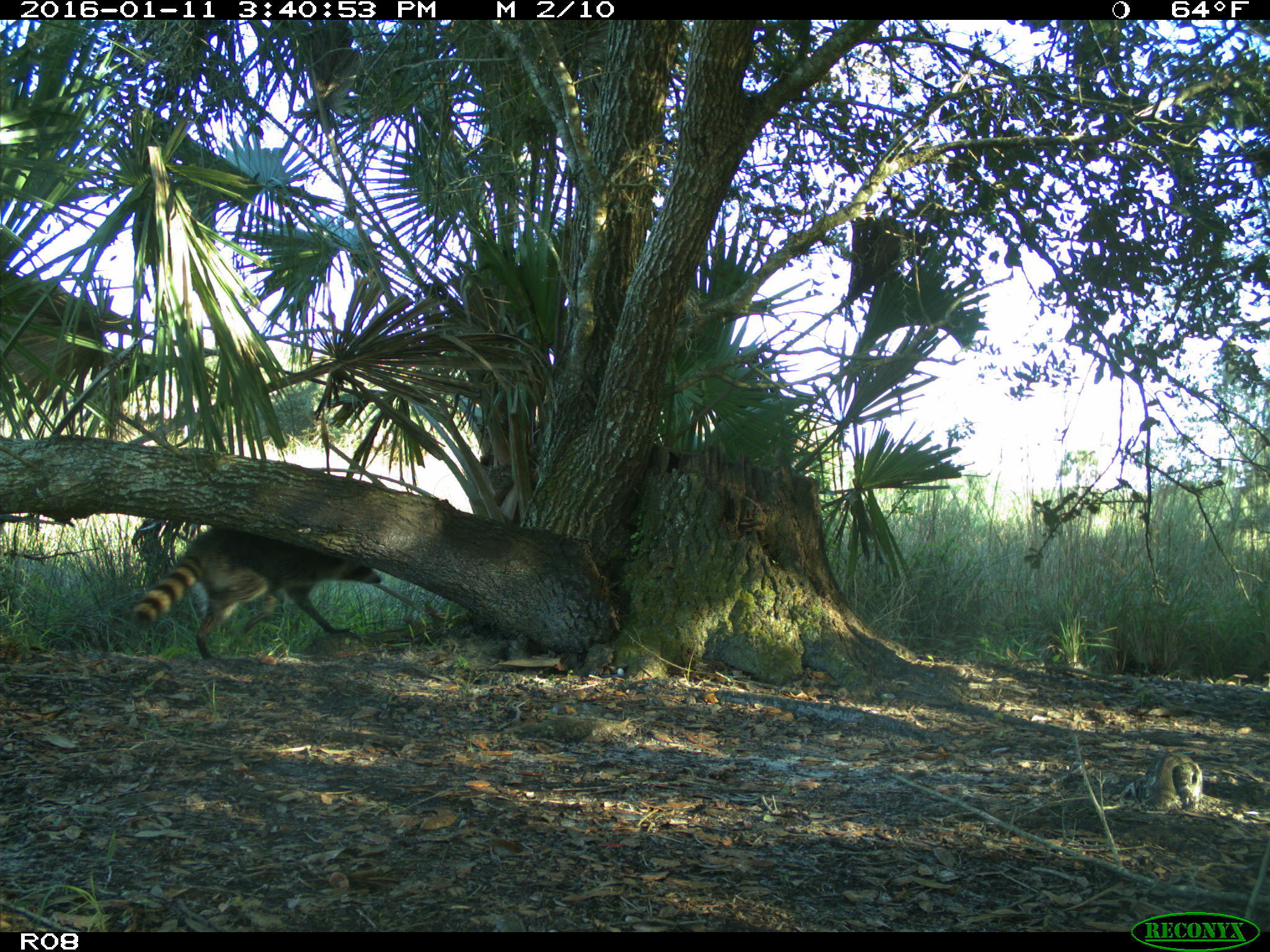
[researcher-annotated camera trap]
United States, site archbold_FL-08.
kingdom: Animalia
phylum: Chordata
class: Mammalia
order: Carnivora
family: Procyonidae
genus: Procyon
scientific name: Procyon lotor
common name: common raccoon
Procyon lotor (common raccoon).